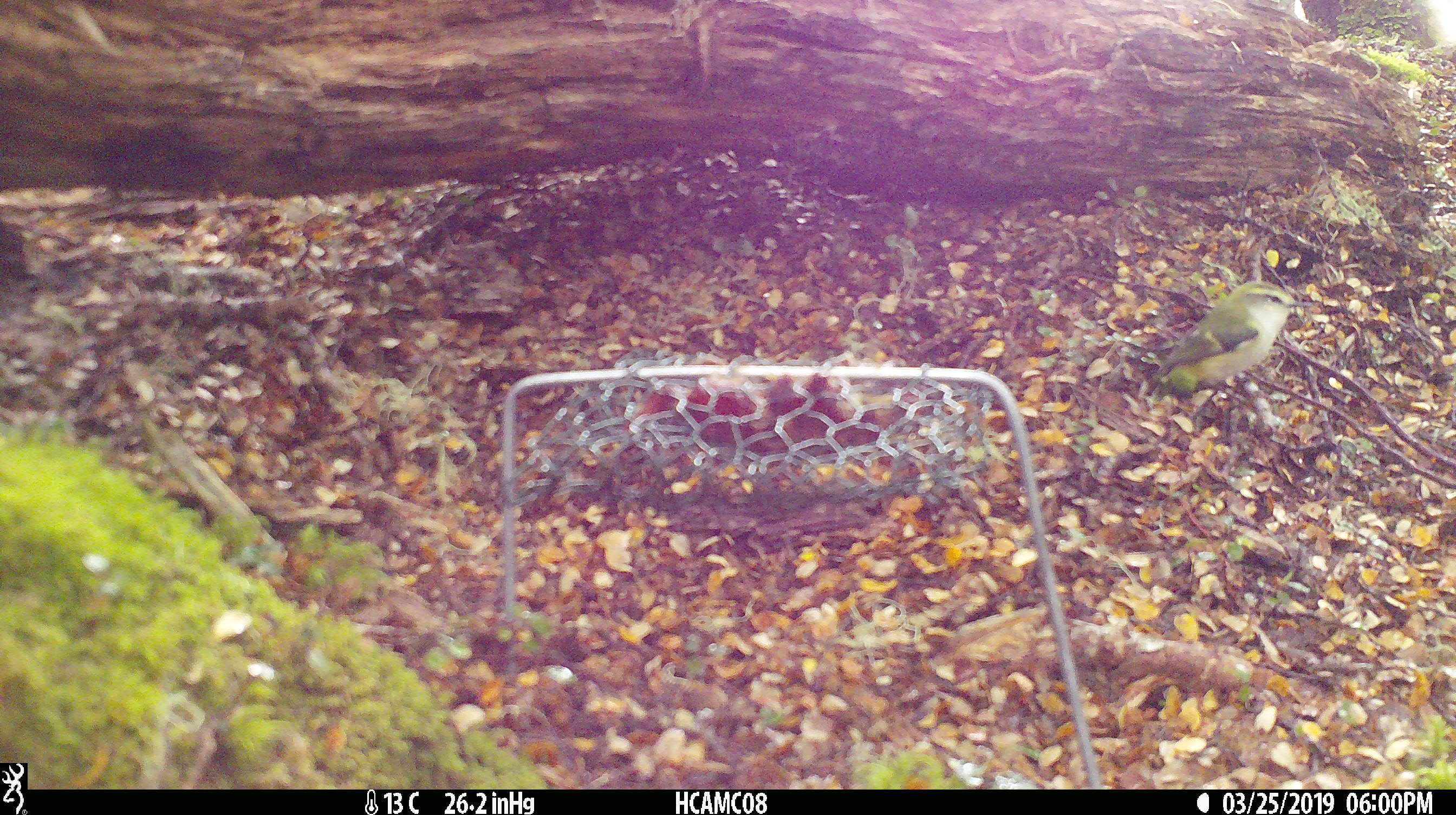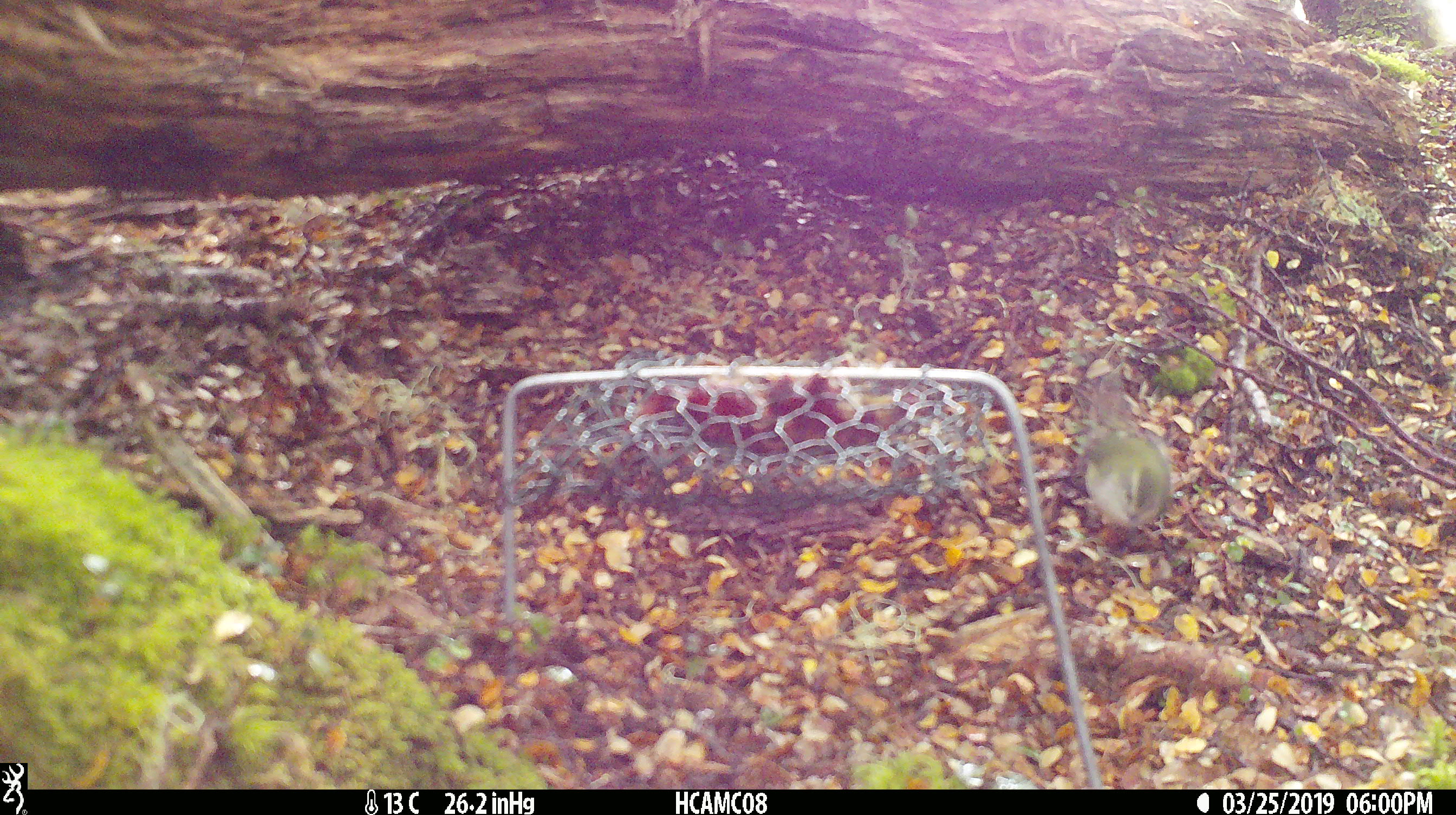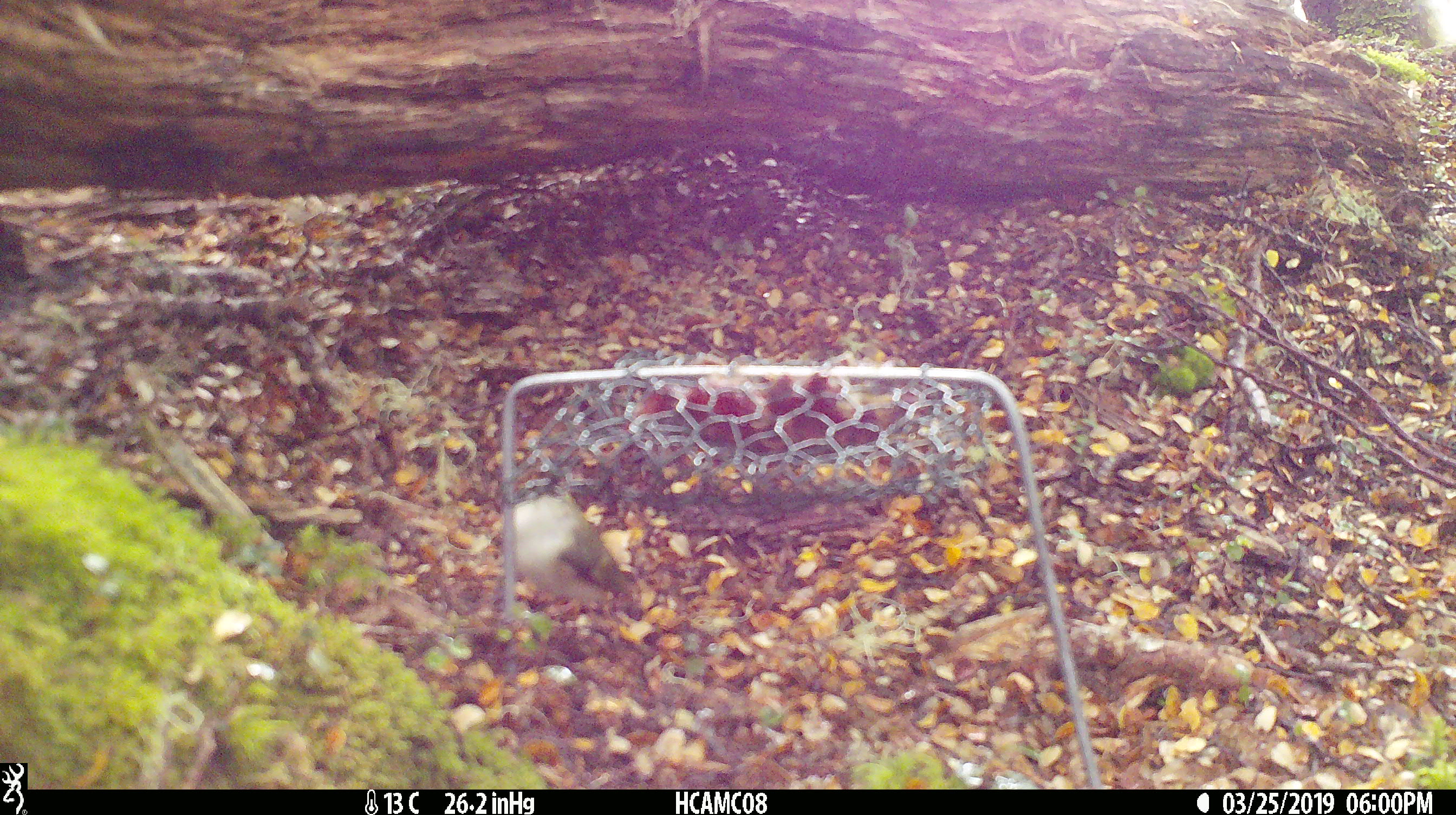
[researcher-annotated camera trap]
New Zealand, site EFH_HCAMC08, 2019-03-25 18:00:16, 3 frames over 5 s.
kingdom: Animalia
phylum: Chordata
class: Aves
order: Passeriformes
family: Acanthisittidae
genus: Acanthisitta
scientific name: Acanthisitta chloris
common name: rifleman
Rifleman (Acanthisitta chloris).